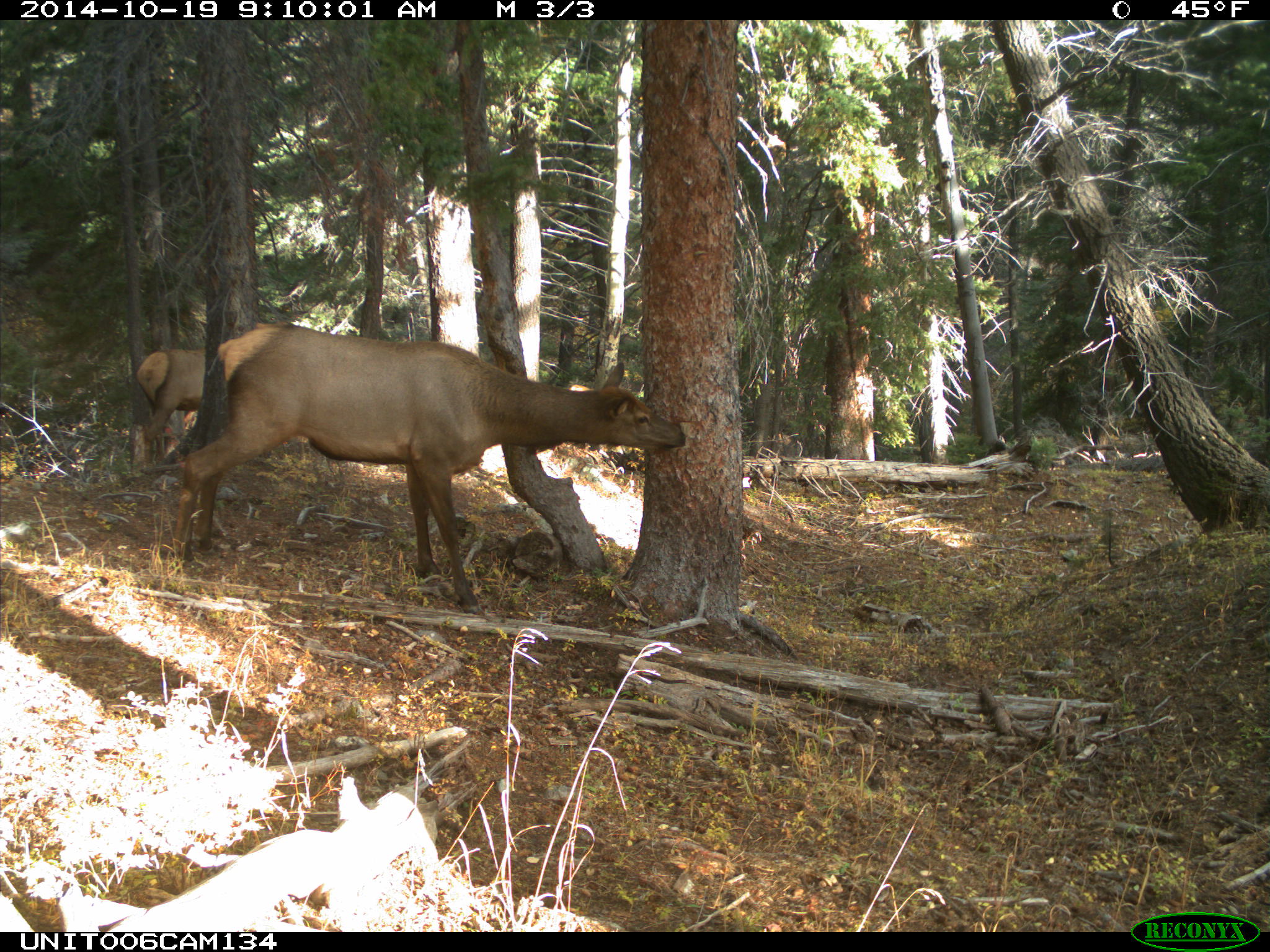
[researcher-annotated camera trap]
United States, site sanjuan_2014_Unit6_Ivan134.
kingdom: Animalia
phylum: Chordata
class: Mammalia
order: Artiodactyla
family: Cervidae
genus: Cervus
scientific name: Cervus elaphus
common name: red deer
Cervus elaphus (red deer).